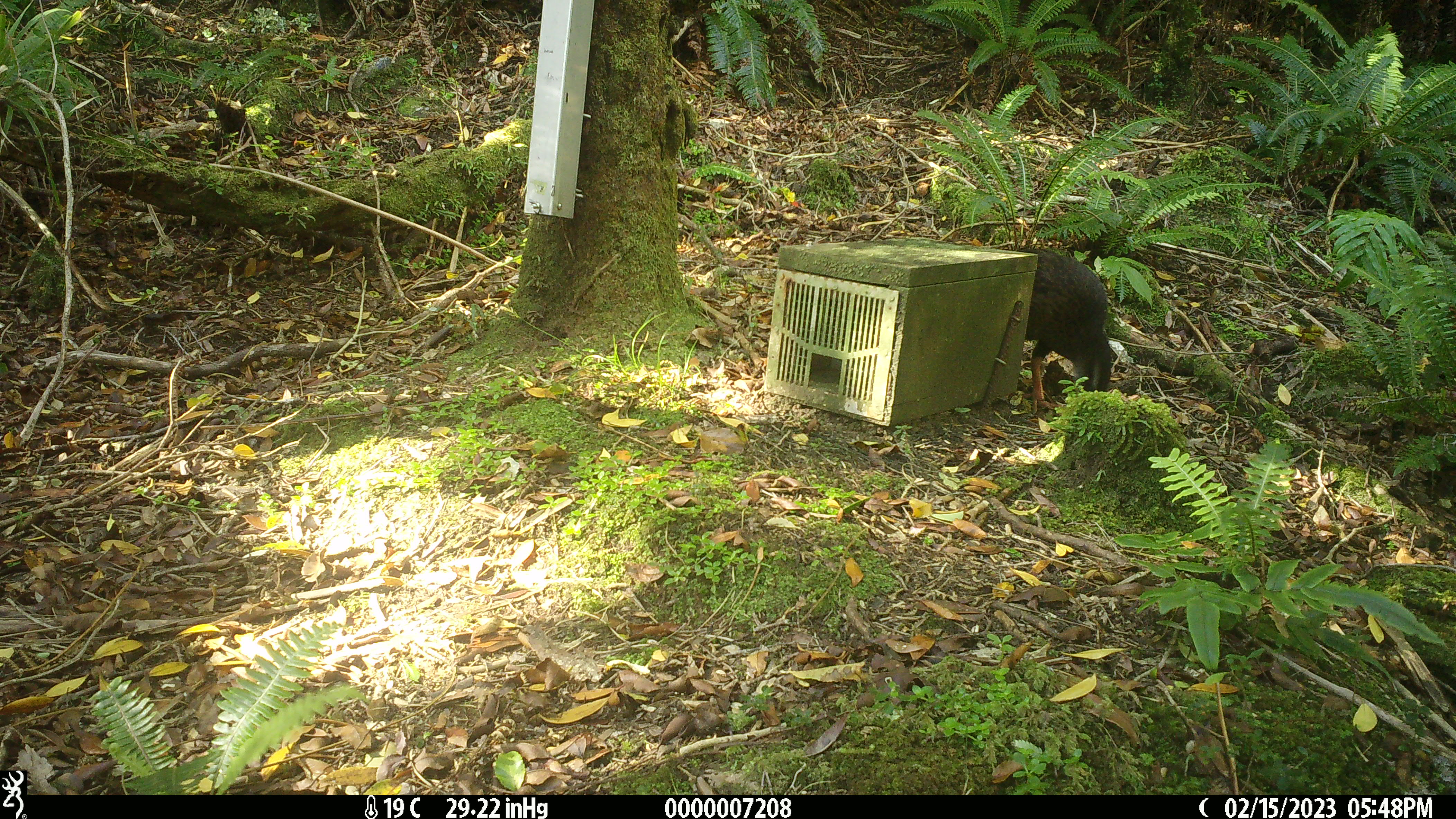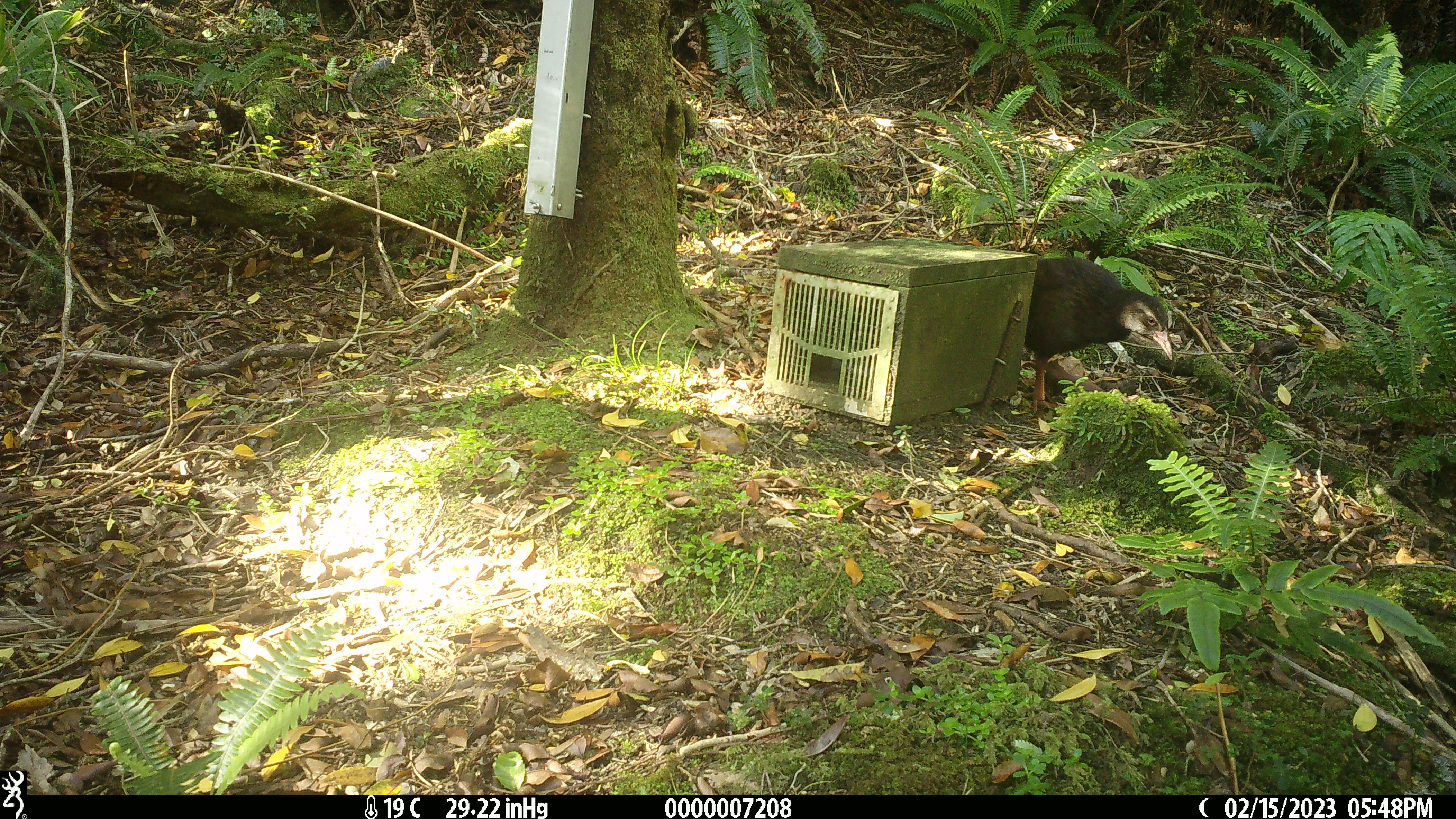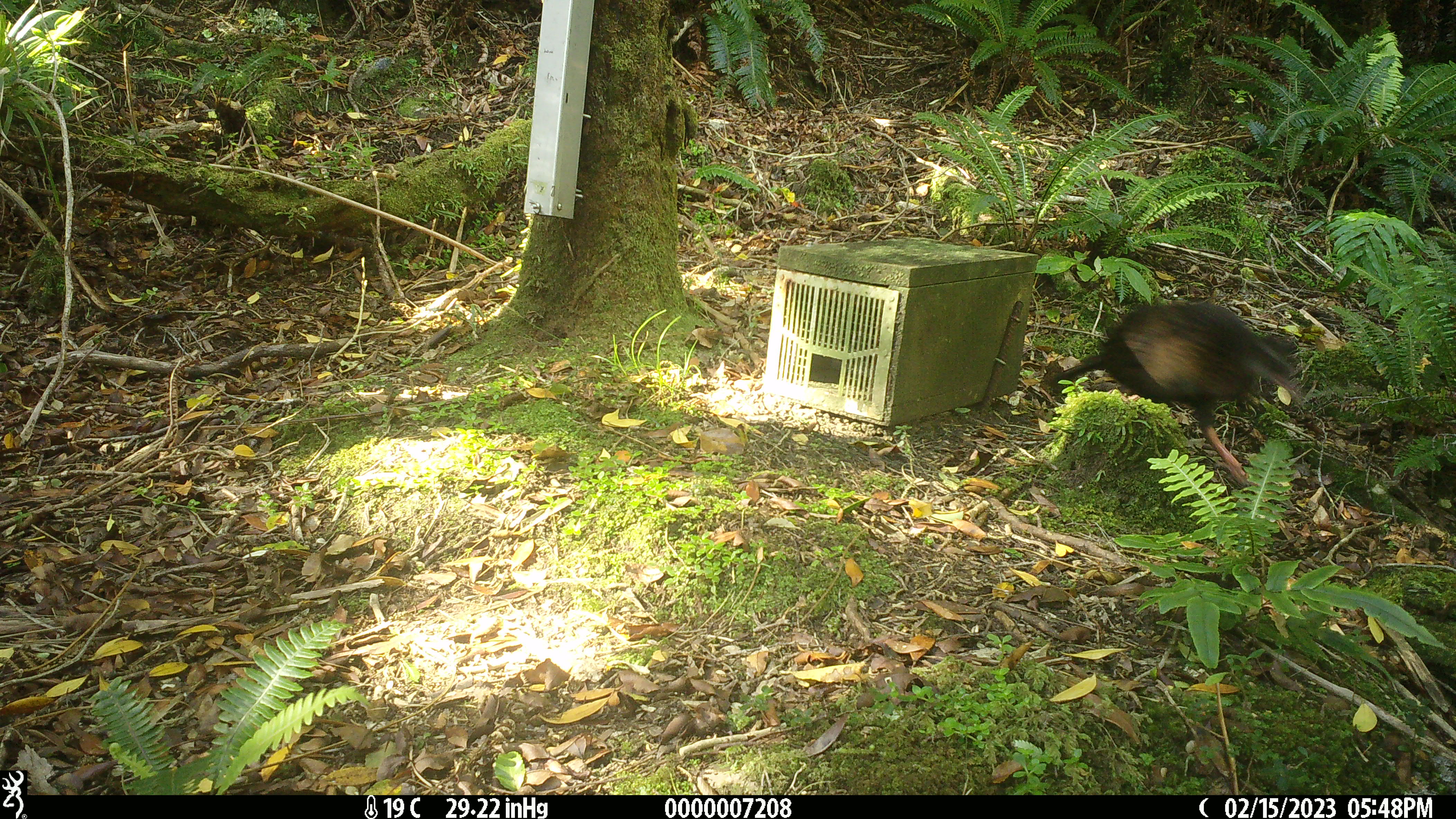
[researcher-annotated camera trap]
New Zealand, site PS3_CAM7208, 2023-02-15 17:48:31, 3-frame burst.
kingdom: Animalia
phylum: Chordata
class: Aves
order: Gruiformes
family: Rallidae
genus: Gallirallus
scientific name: Gallirallus australis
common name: weka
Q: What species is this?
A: Weka (Gallirallus australis).